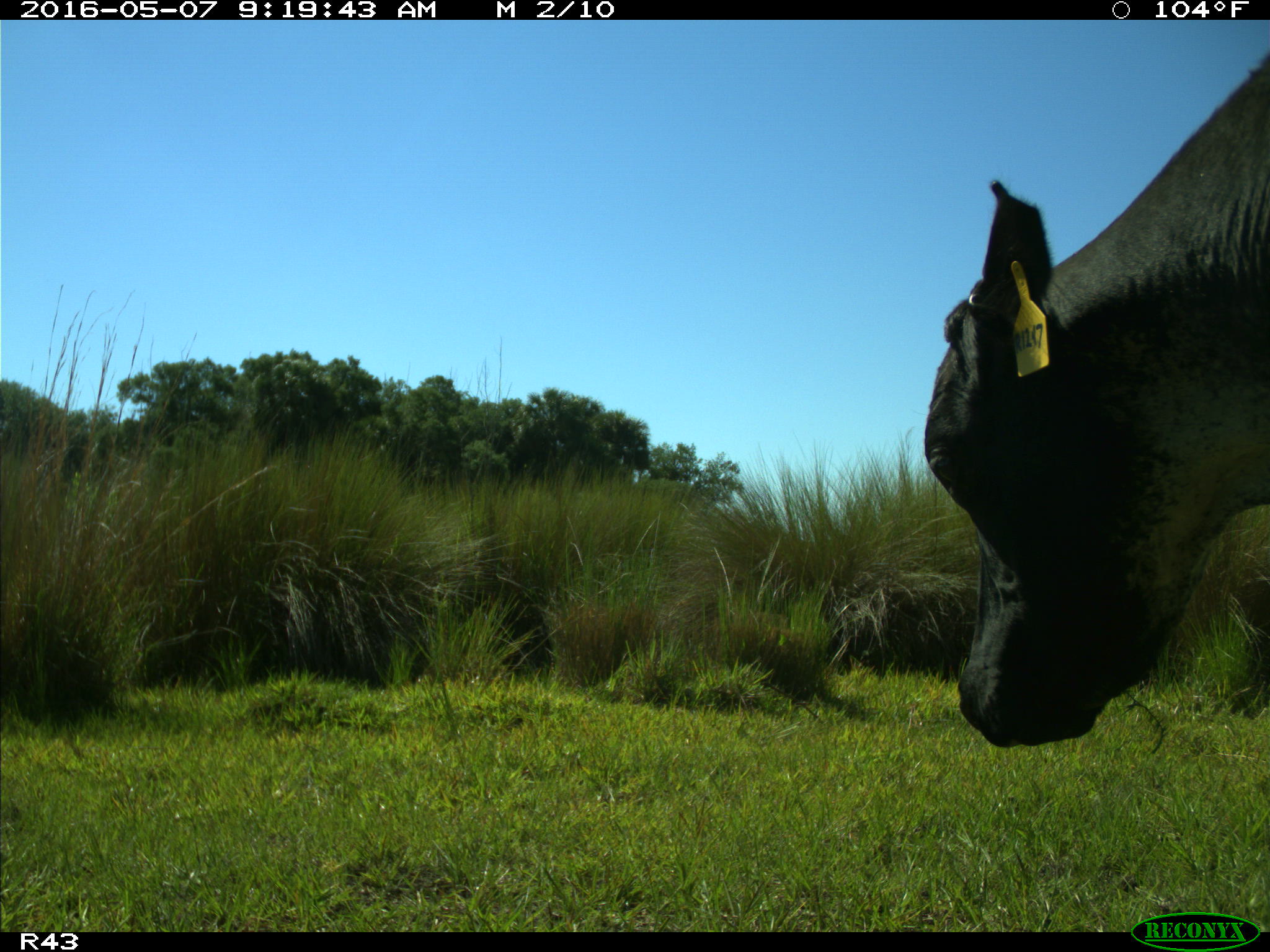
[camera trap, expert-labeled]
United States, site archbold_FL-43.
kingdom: Animalia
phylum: Chordata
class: Mammalia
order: Artiodactyla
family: Bovidae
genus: Bos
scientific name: Bos taurus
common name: domestic cow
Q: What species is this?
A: Bos taurus (domestic cow).